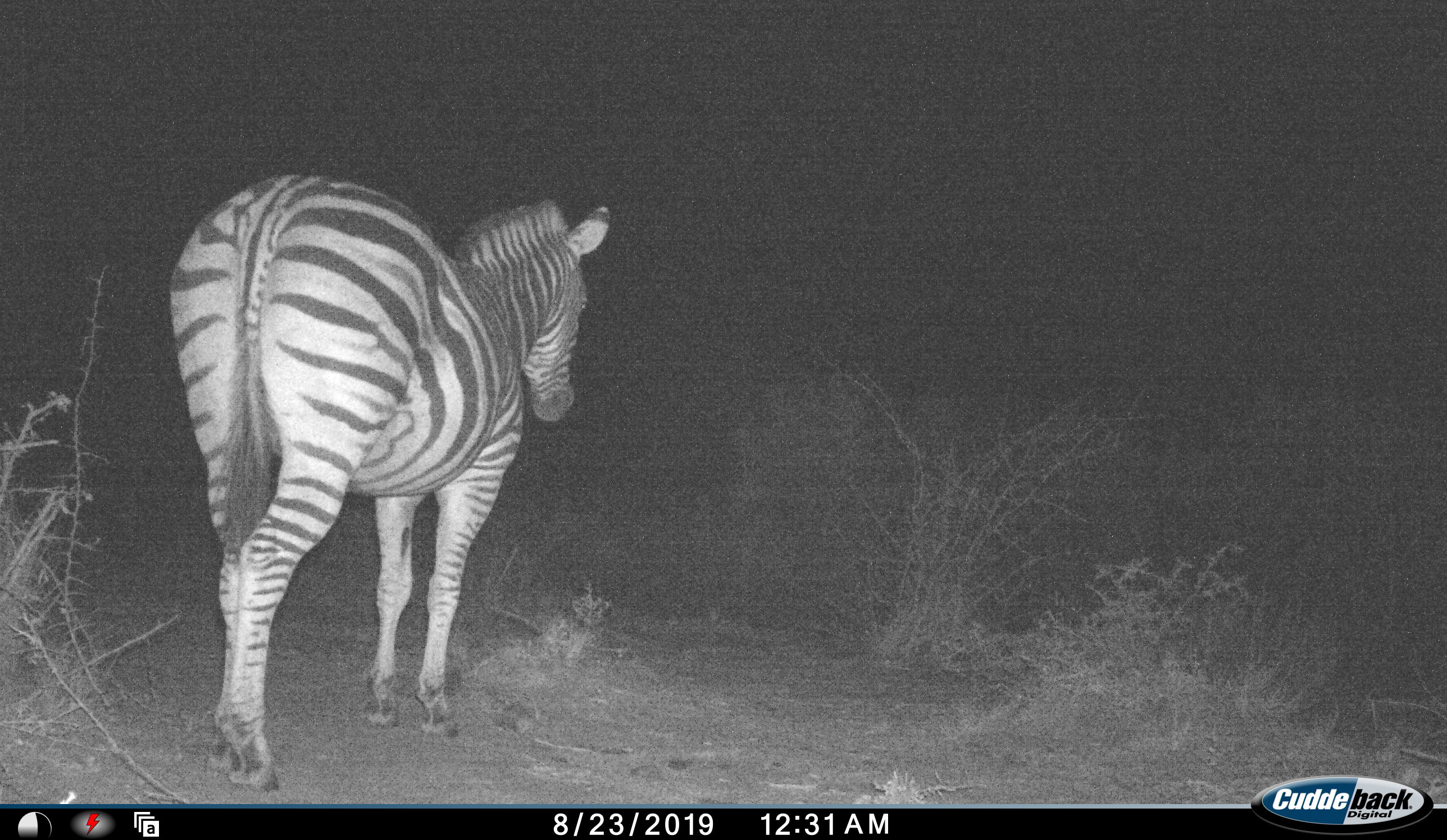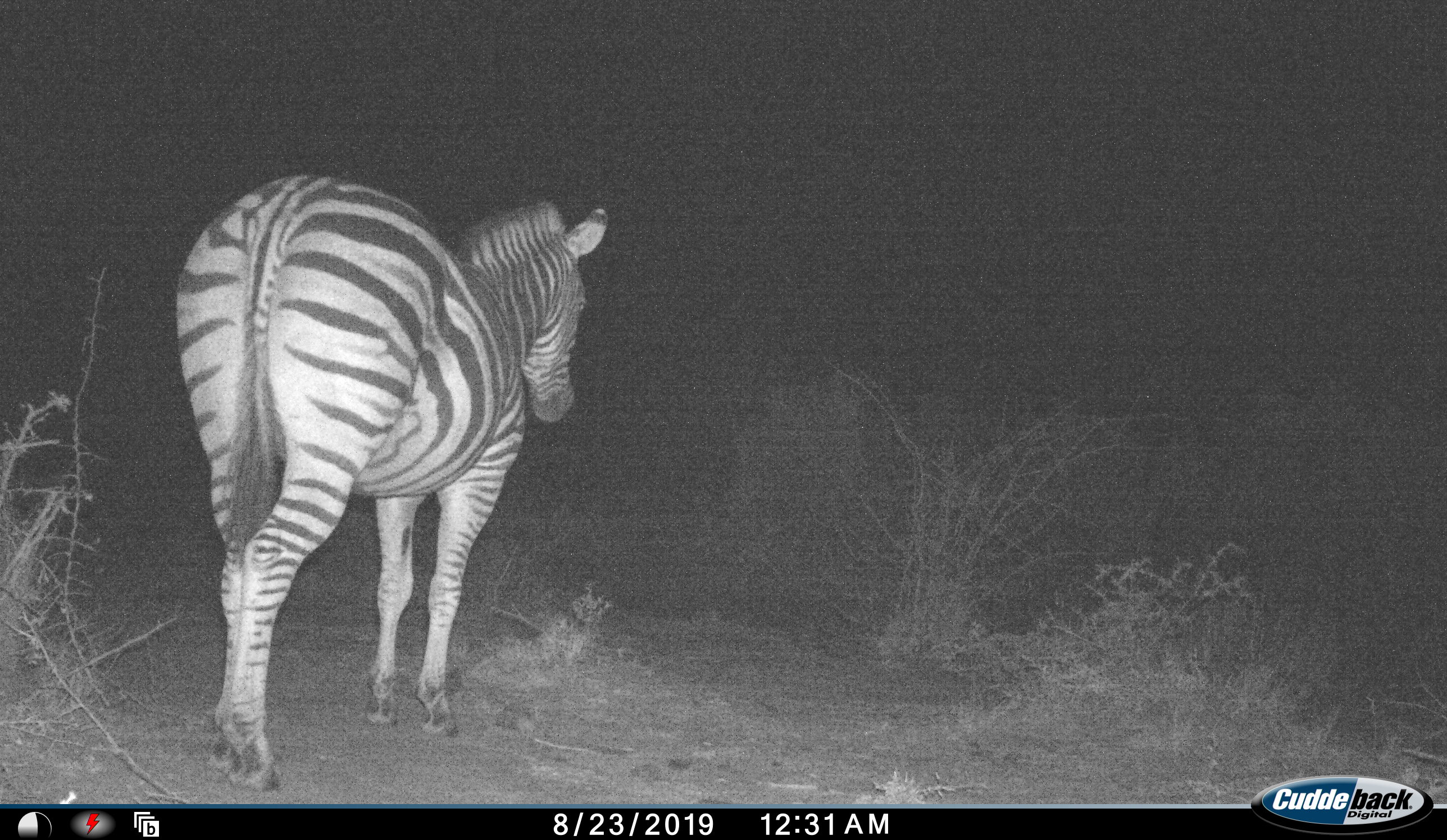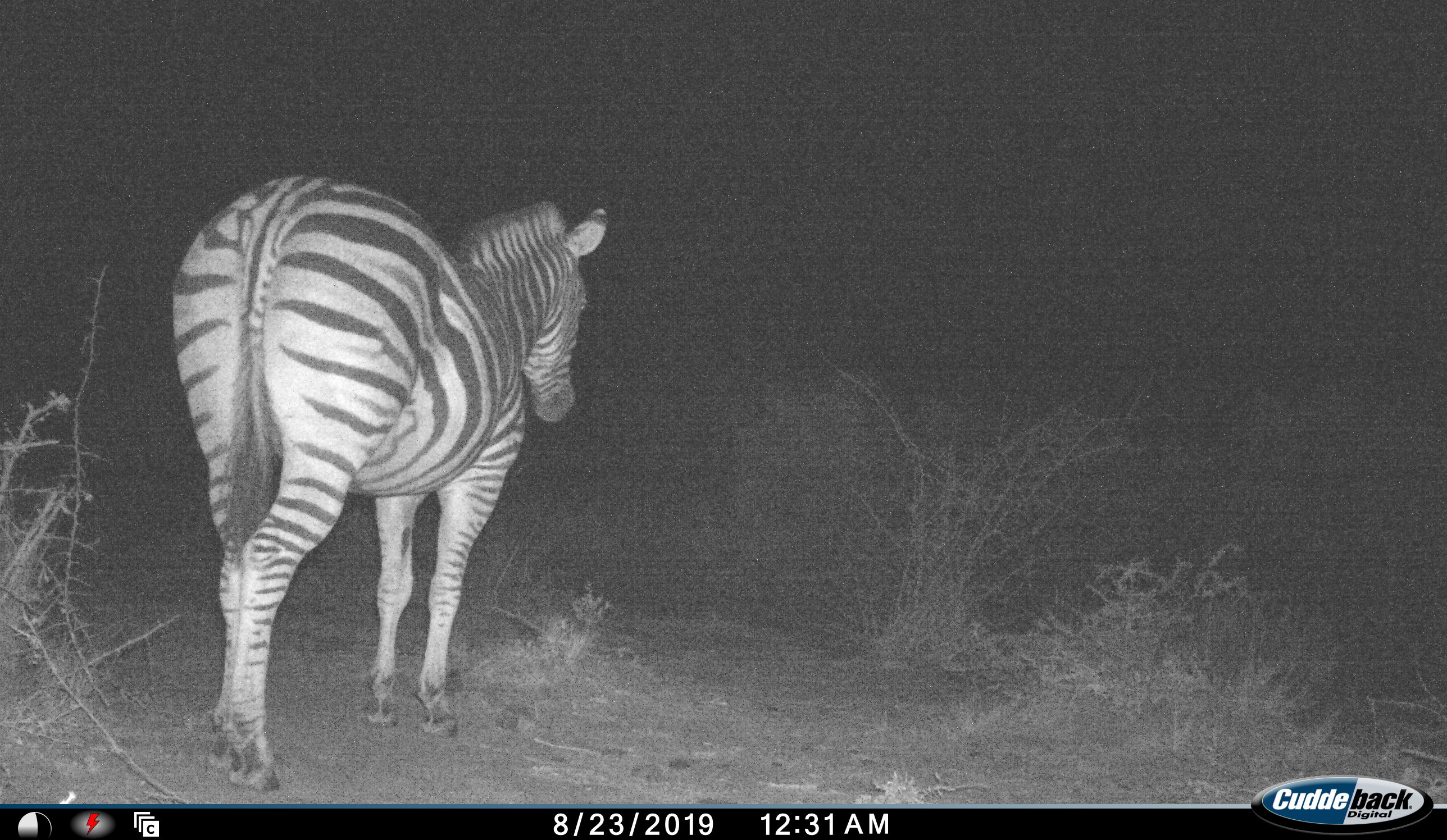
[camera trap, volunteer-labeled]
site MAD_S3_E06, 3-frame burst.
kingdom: Animalia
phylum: Chordata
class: Mammalia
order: Perissodactyla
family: Equidae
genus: Equus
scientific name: Equus quagga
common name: plains zebra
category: zebraplains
Zebraplains (plains zebra) (Equus quagga), count 1. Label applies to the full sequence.